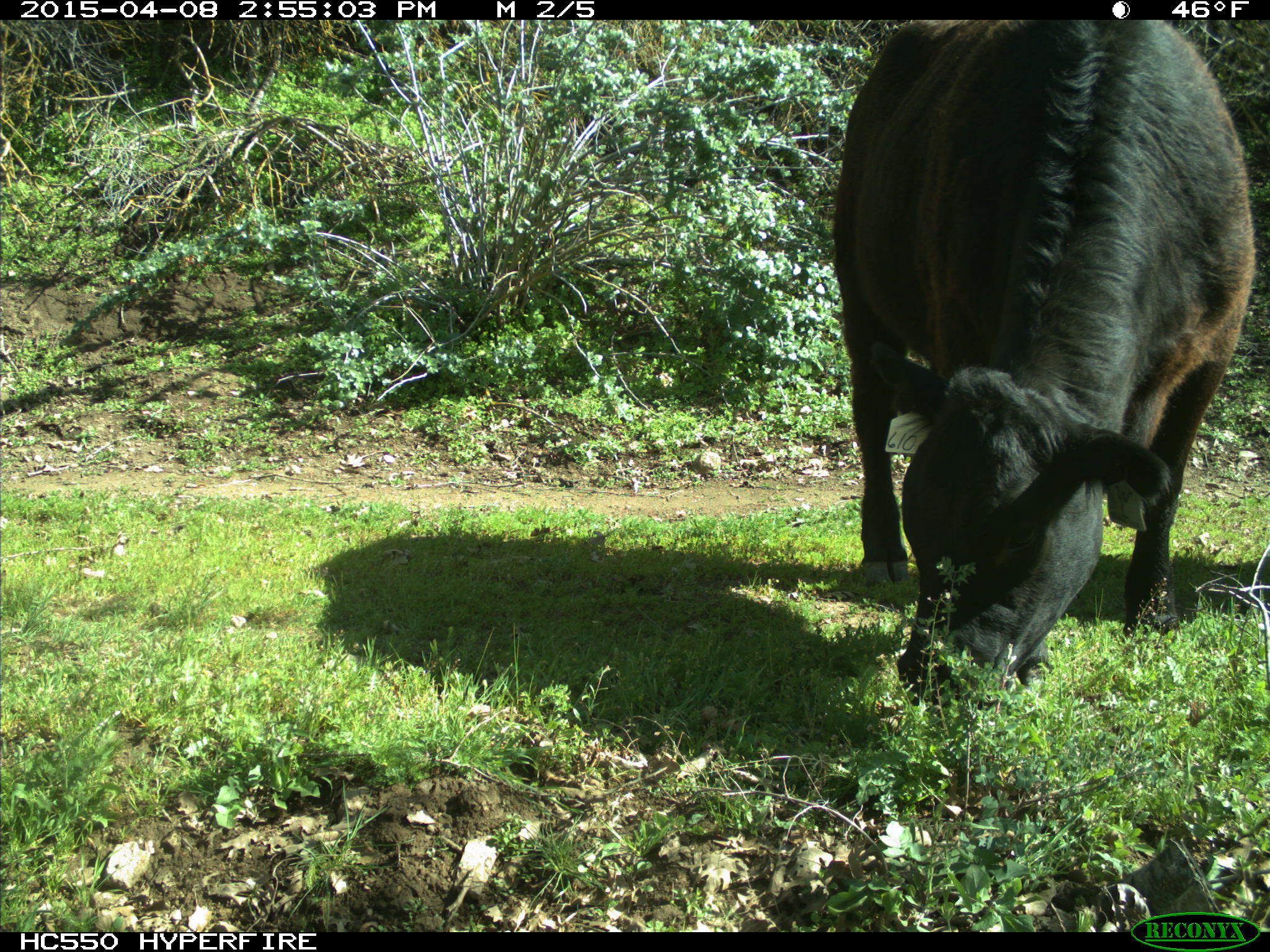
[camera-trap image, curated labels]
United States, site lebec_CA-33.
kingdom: Animalia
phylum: Chordata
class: Mammalia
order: Artiodactyla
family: Bovidae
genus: Bos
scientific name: Bos taurus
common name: domestic cow